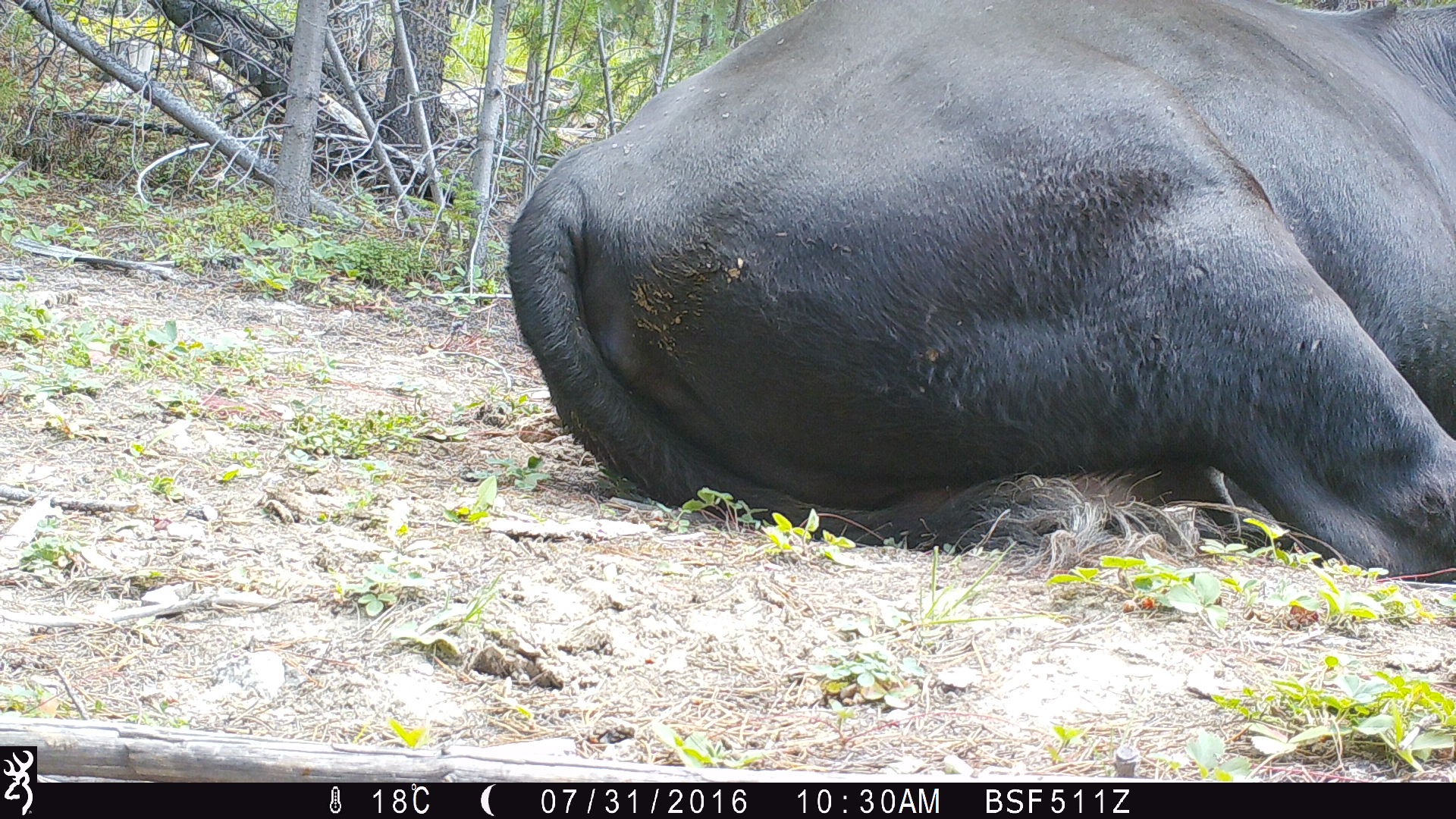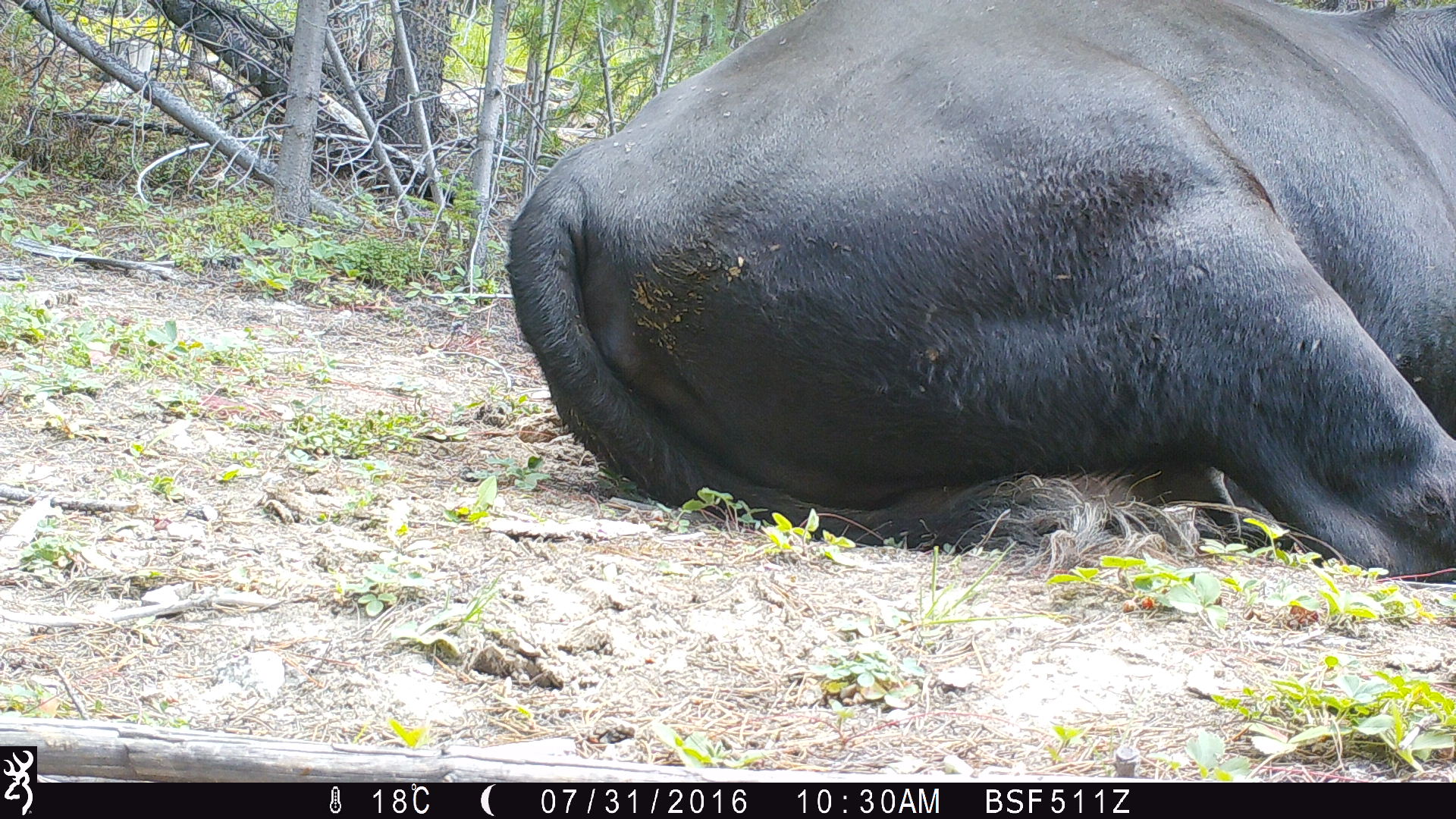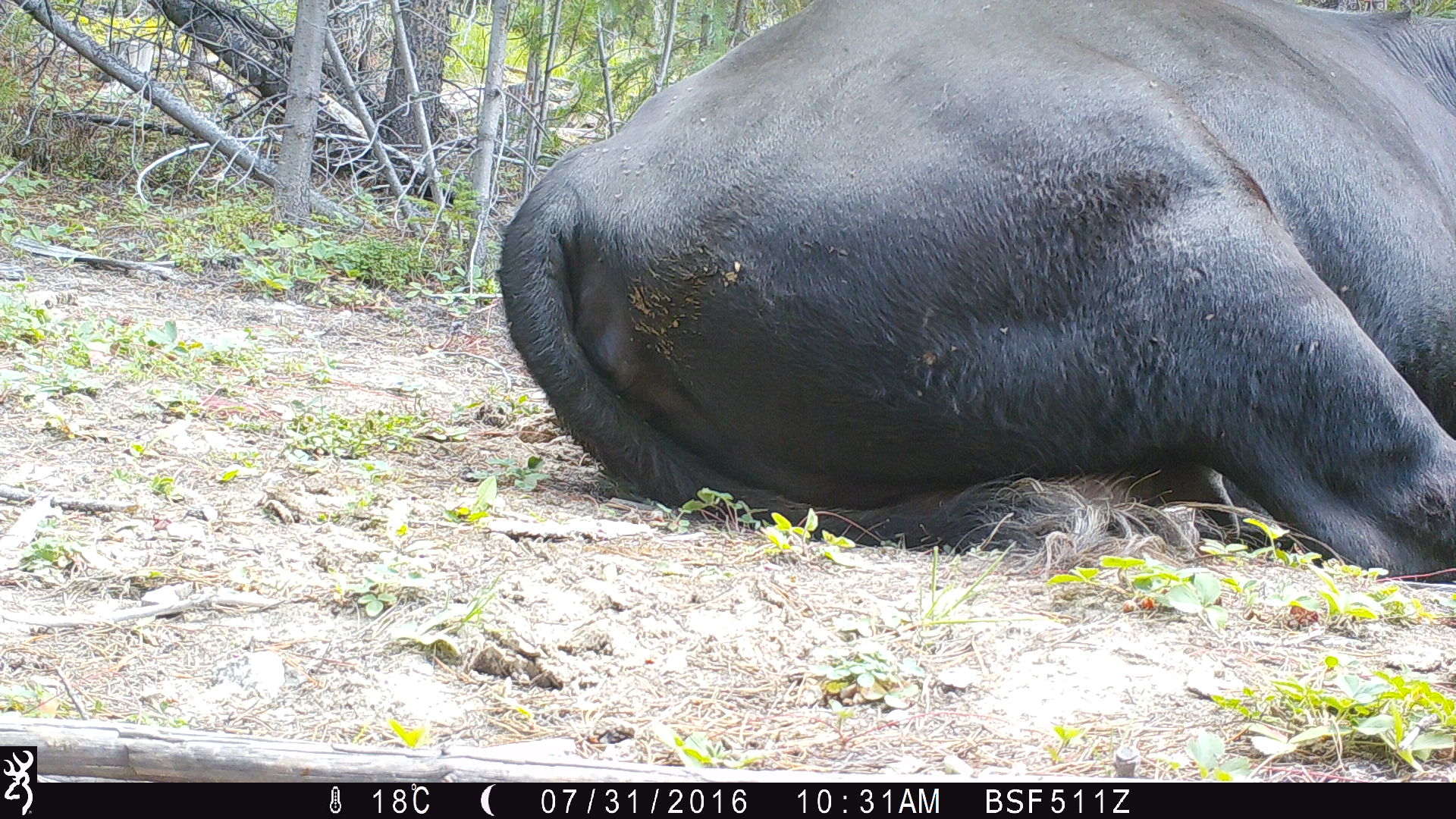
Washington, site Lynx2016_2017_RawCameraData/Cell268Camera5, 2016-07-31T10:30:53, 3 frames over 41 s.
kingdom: Animalia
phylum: Chordata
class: Mammalia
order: Artiodactyla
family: Bovidae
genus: Bos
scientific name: Bos taurus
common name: domestic cattle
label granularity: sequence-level